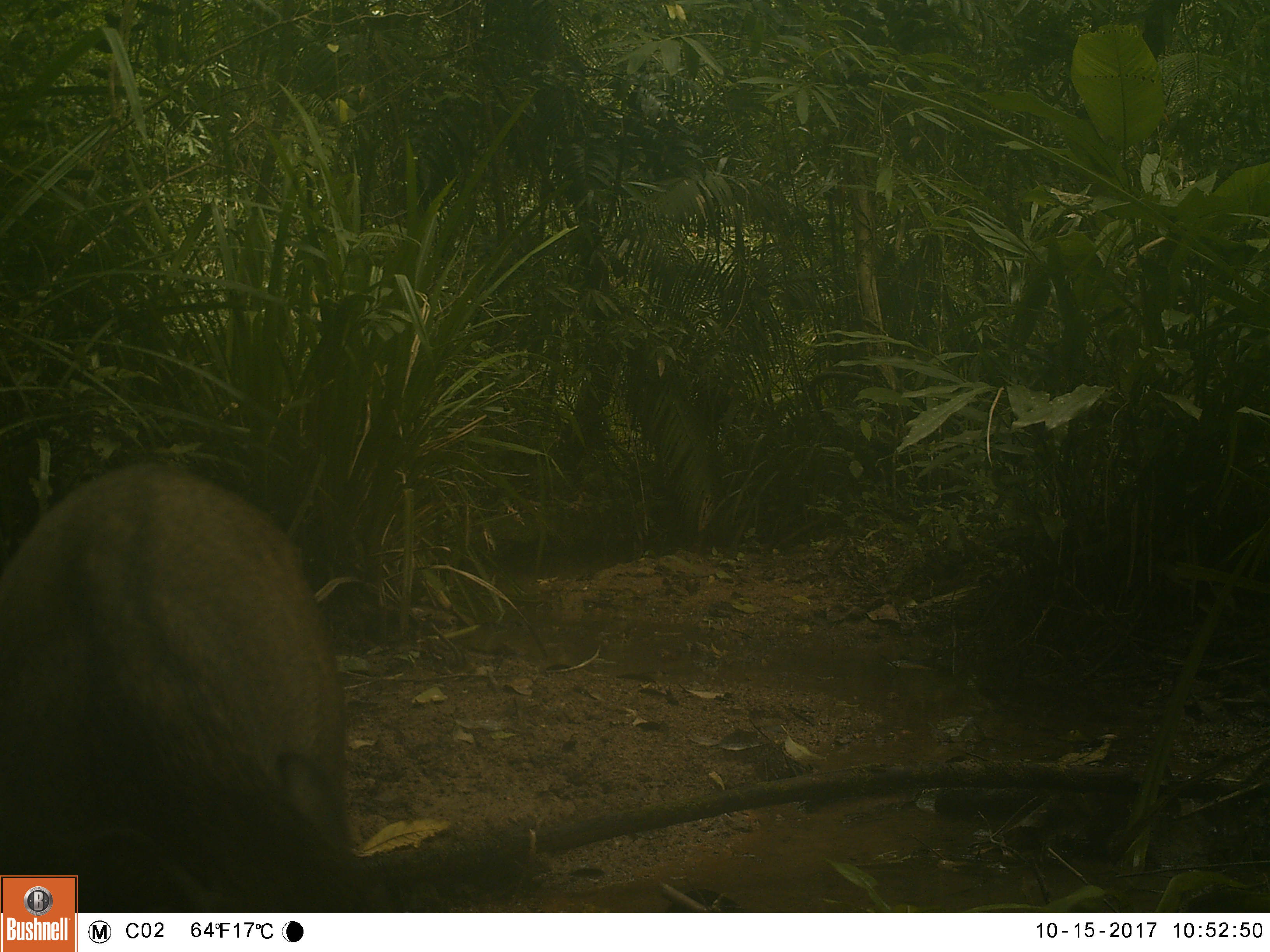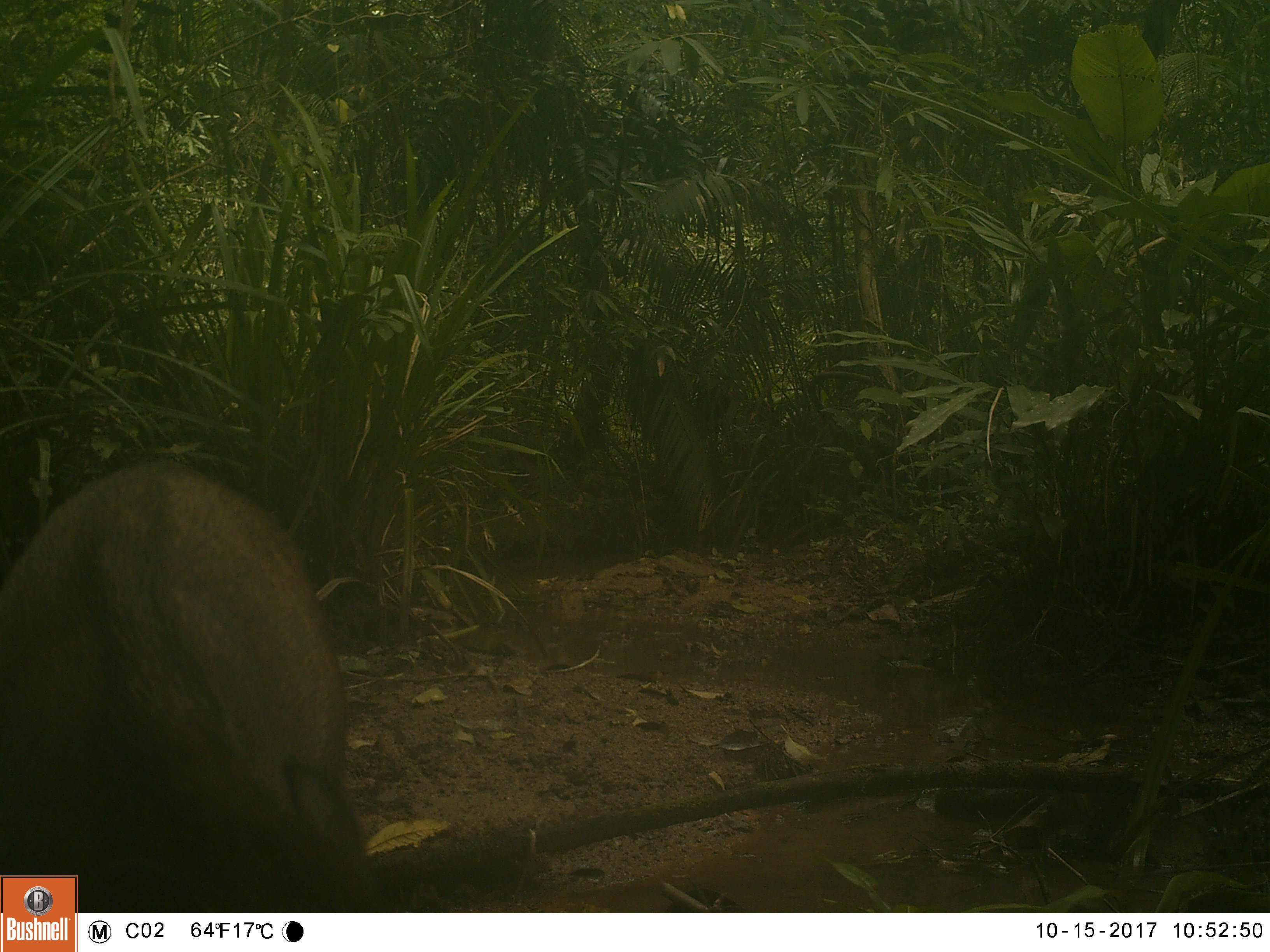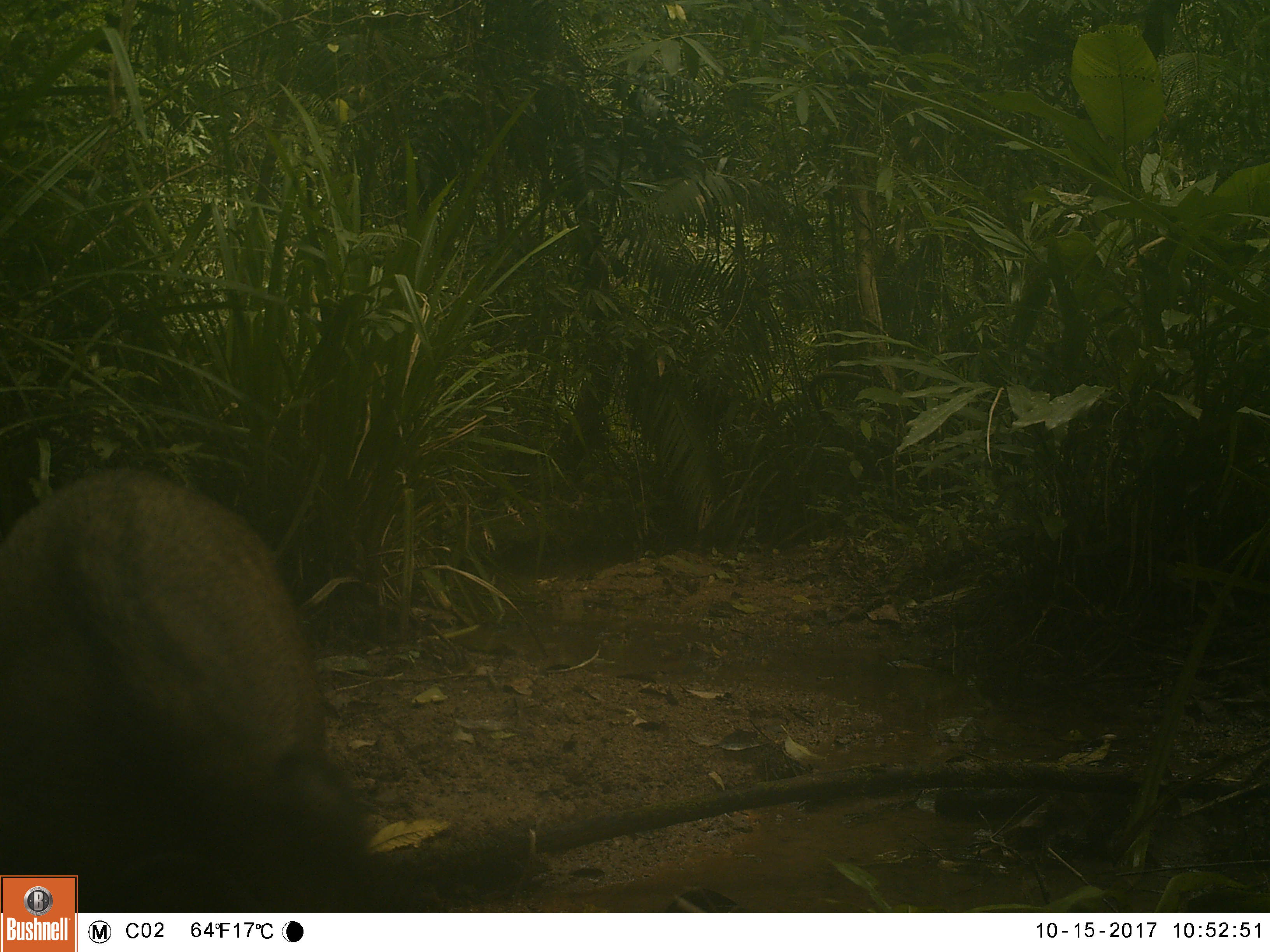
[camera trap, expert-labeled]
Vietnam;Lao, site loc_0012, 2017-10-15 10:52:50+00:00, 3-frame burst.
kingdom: Animalia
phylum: Chordata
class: Mammalia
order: Artiodactyla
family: Suidae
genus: Sus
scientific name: Sus scrofa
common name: eurasian wild pig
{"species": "eurasian wild pig (Sus scrofa)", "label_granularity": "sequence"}